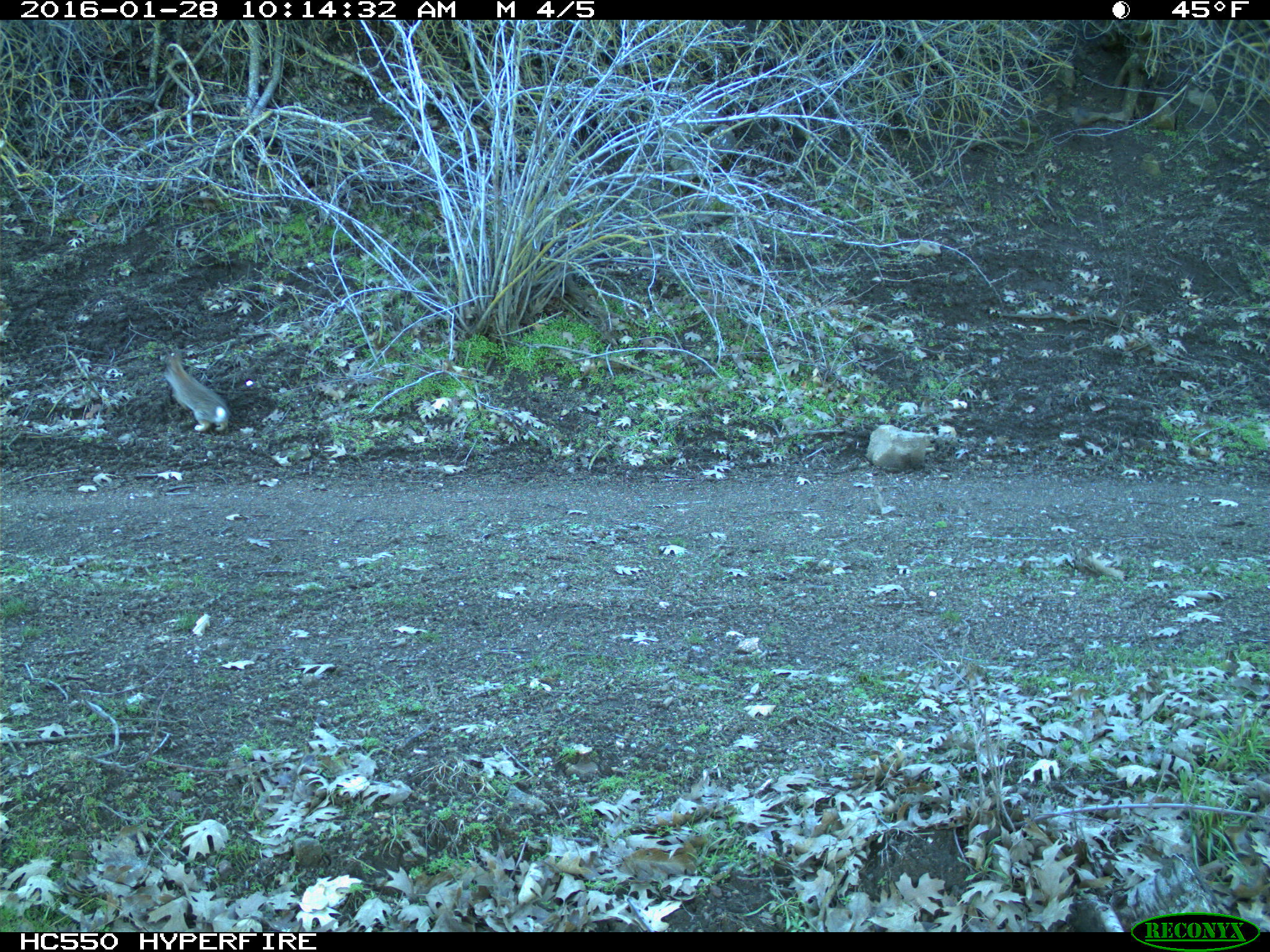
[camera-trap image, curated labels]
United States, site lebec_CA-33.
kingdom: Animalia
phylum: Chordata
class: Mammalia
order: Lagomorpha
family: Leporidae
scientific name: Leporidae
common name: rabbits and hares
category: unidentified rabbit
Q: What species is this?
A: Unidentified rabbit (rabbits and hares) (Leporidae).